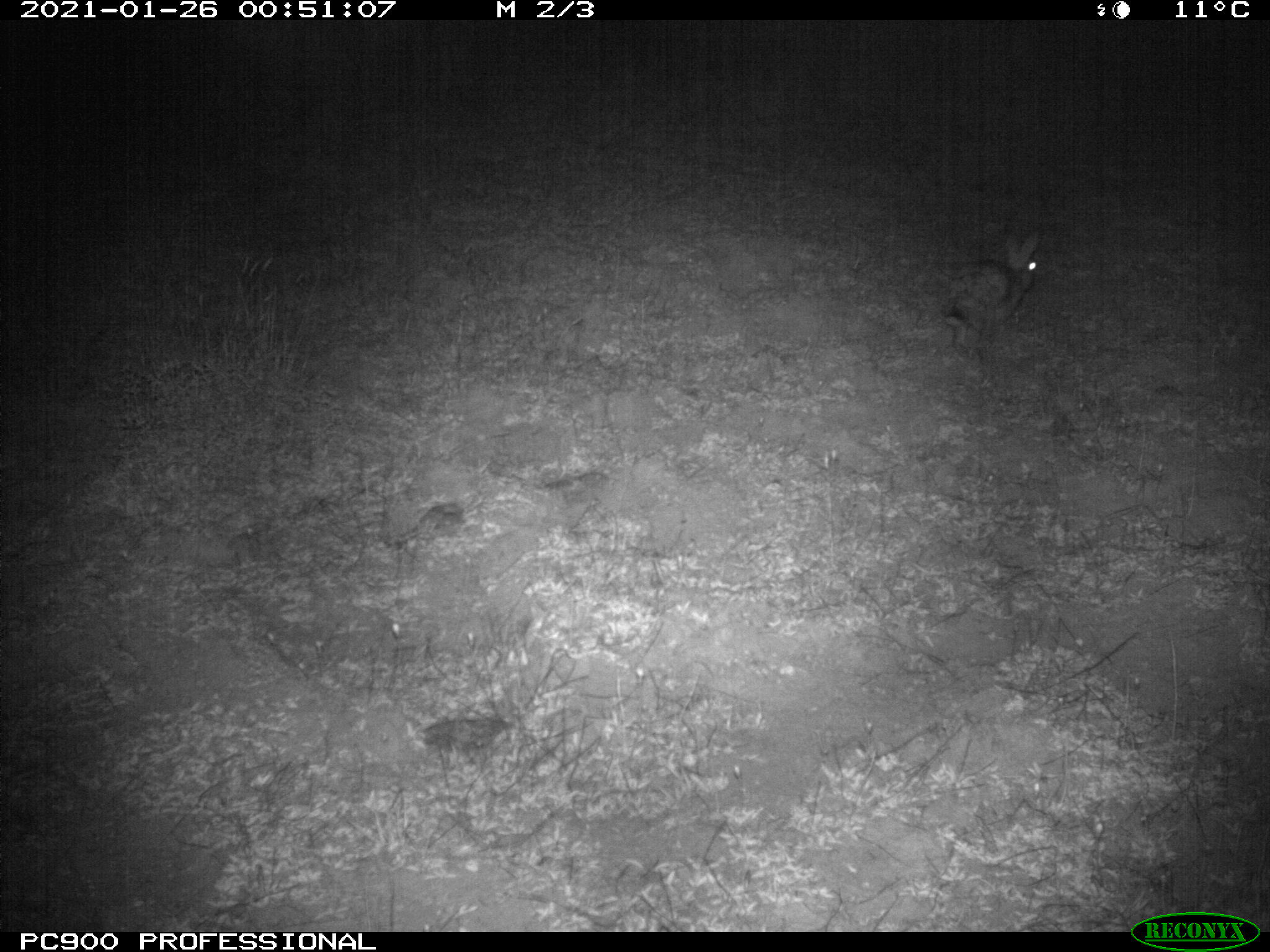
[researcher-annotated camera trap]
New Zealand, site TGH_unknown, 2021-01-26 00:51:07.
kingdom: Animalia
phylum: Chordata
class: Mammalia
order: Lagomorpha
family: Leporidae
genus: Oryctolagus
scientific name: Oryctolagus cuniculus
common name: european rabbit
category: rabbit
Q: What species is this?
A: Rabbit (european rabbit) (Oryctolagus cuniculus).